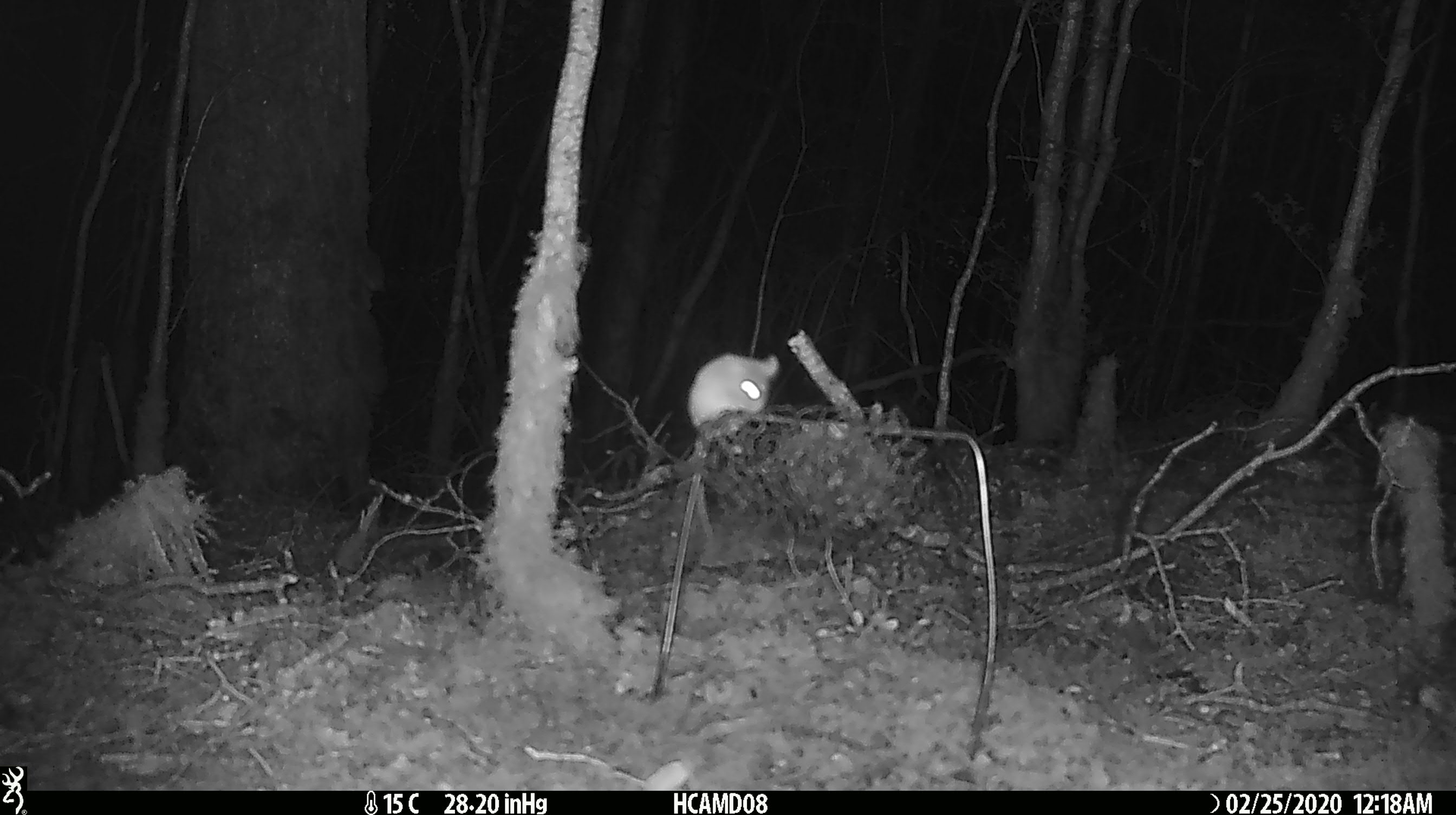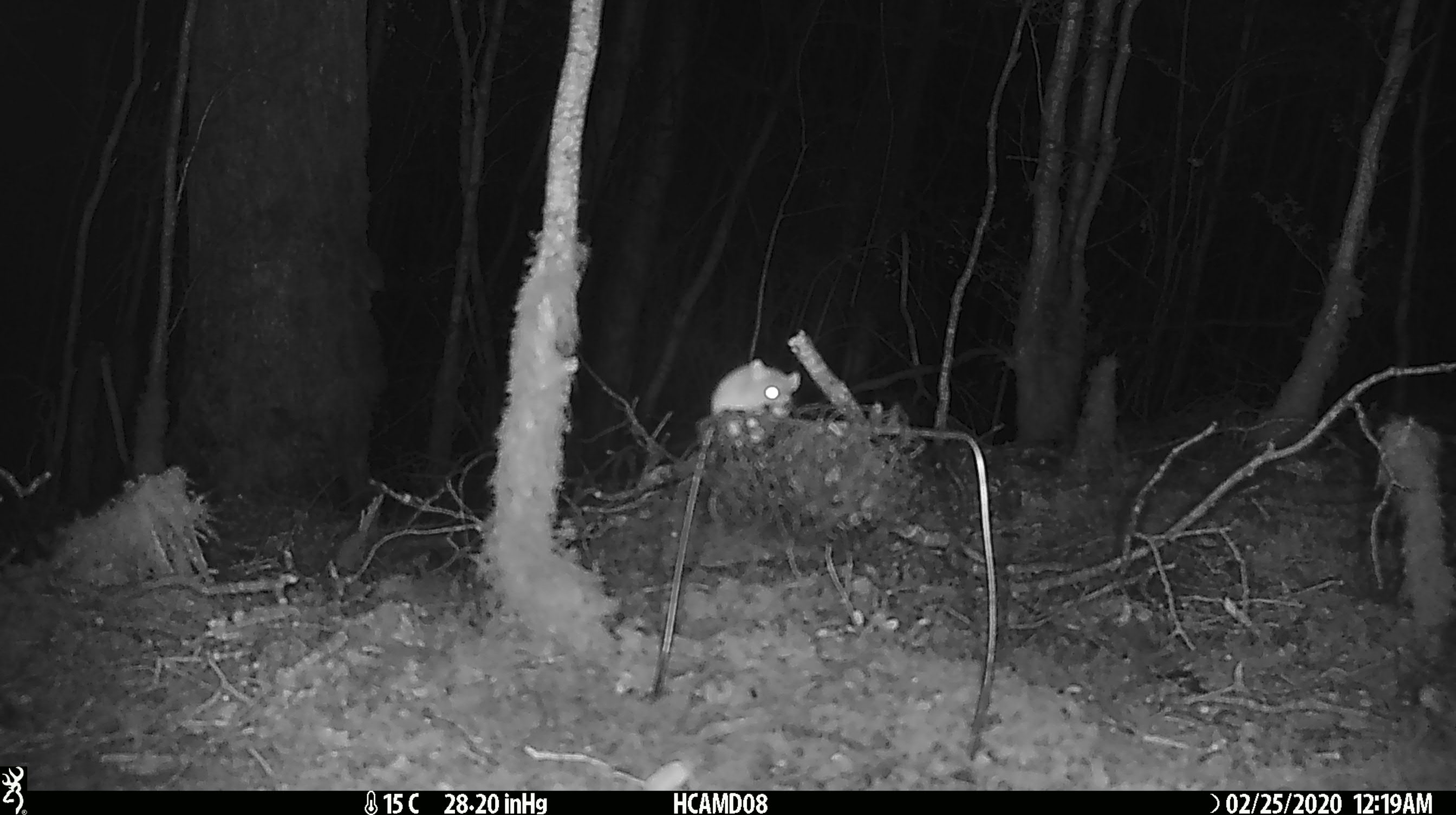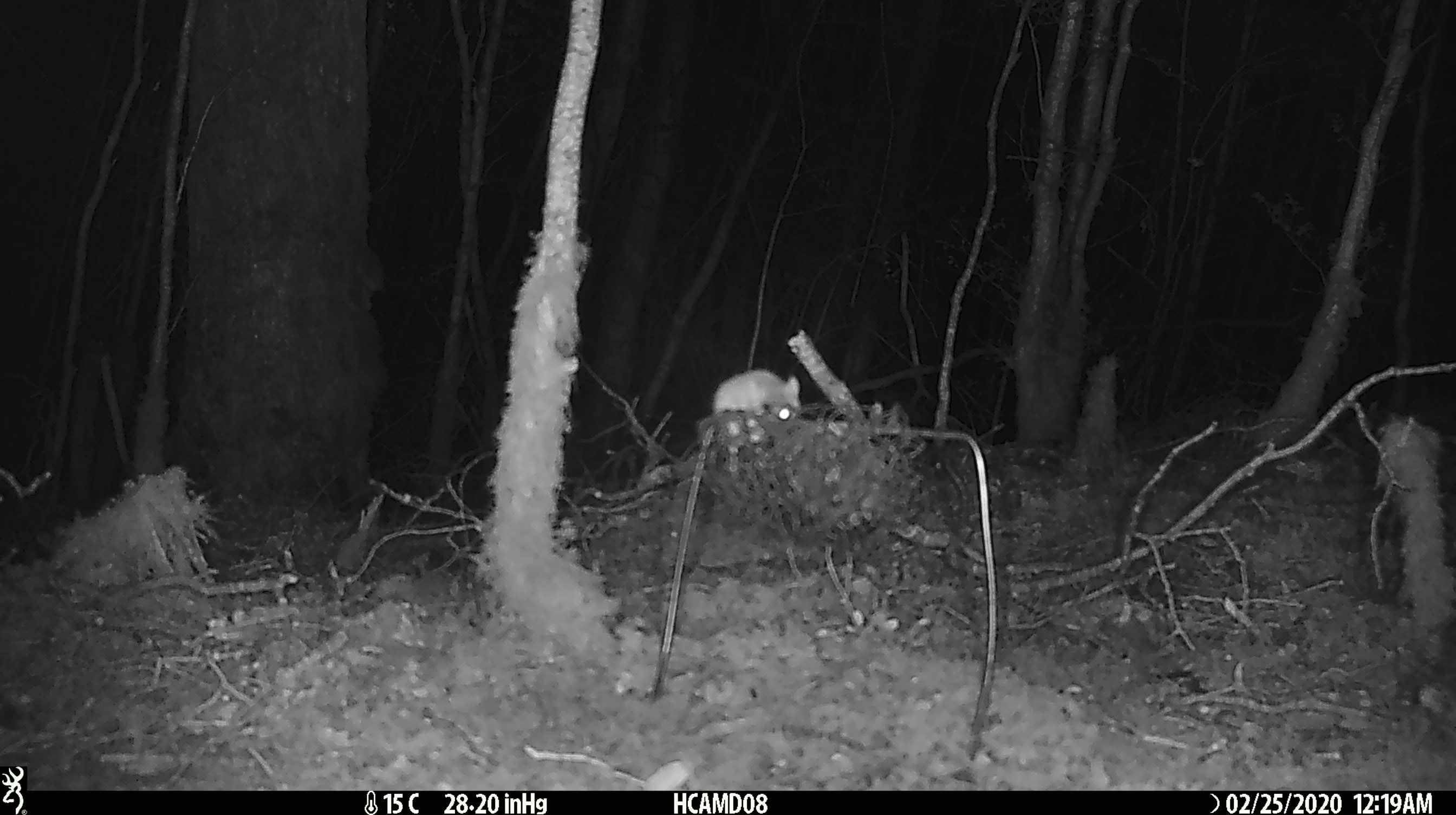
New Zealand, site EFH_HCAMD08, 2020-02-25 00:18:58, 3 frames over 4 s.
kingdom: Animalia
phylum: Chordata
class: Mammalia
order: Rodentia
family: Muridae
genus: Mus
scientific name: Mus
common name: mouse